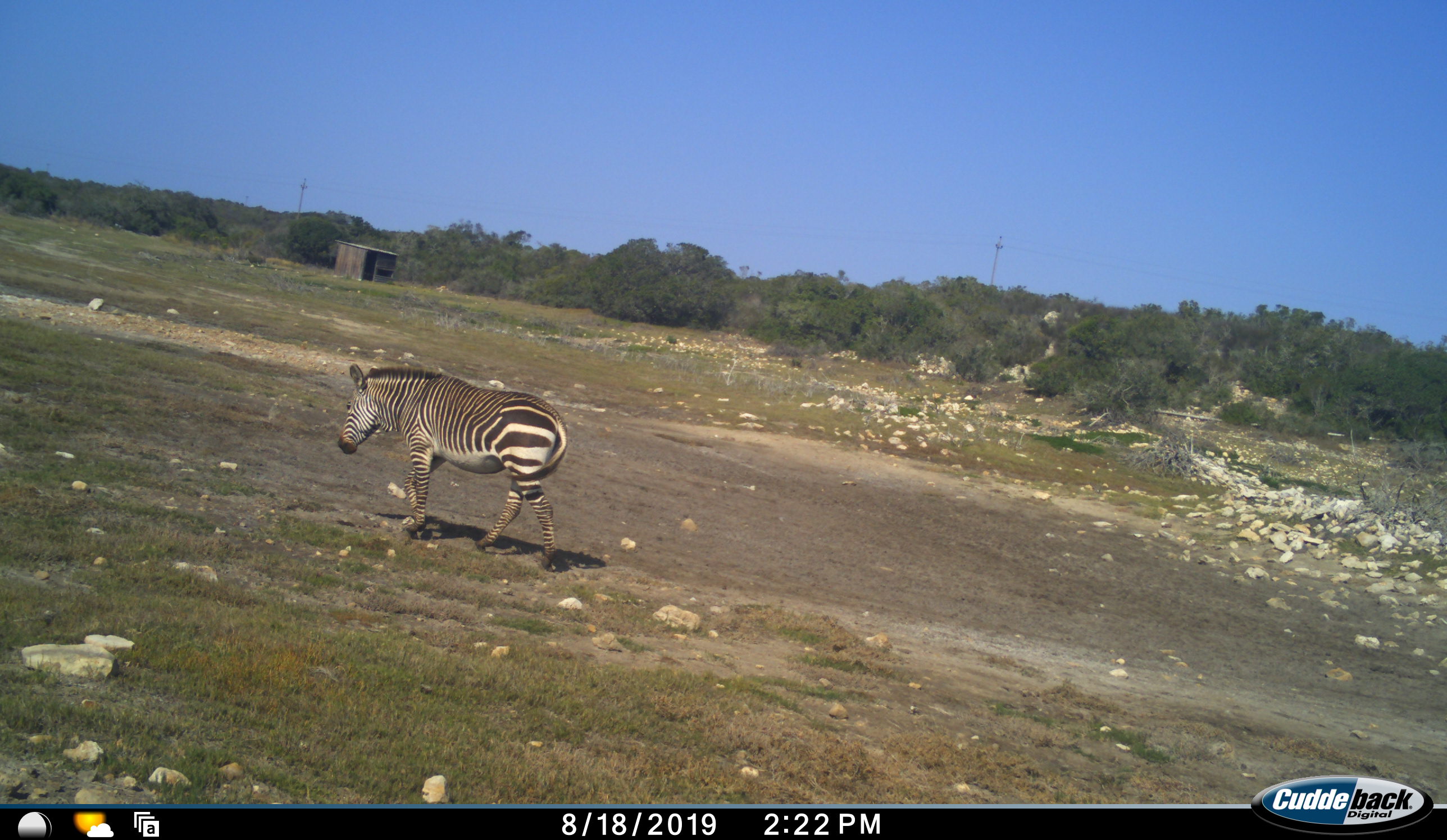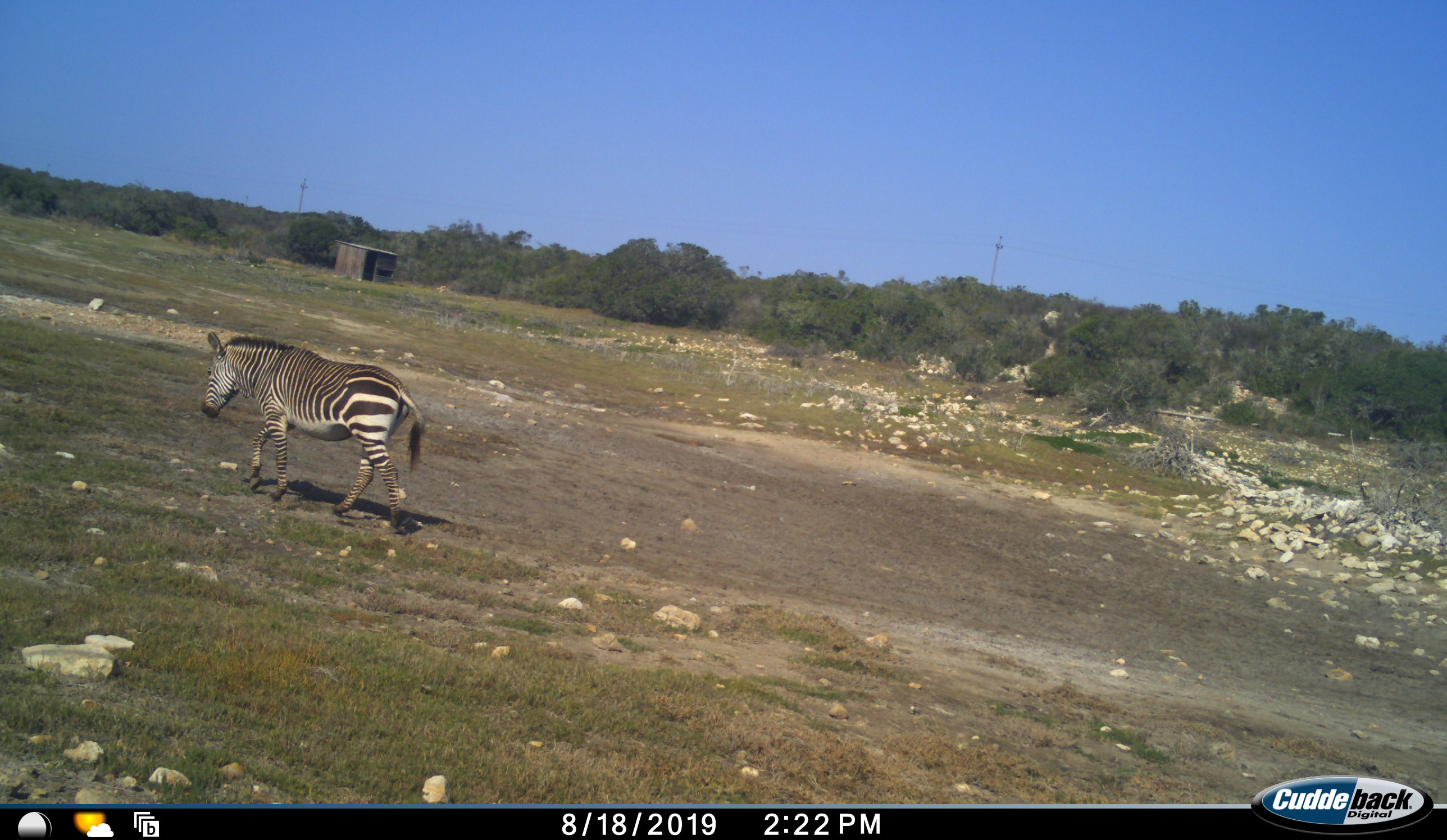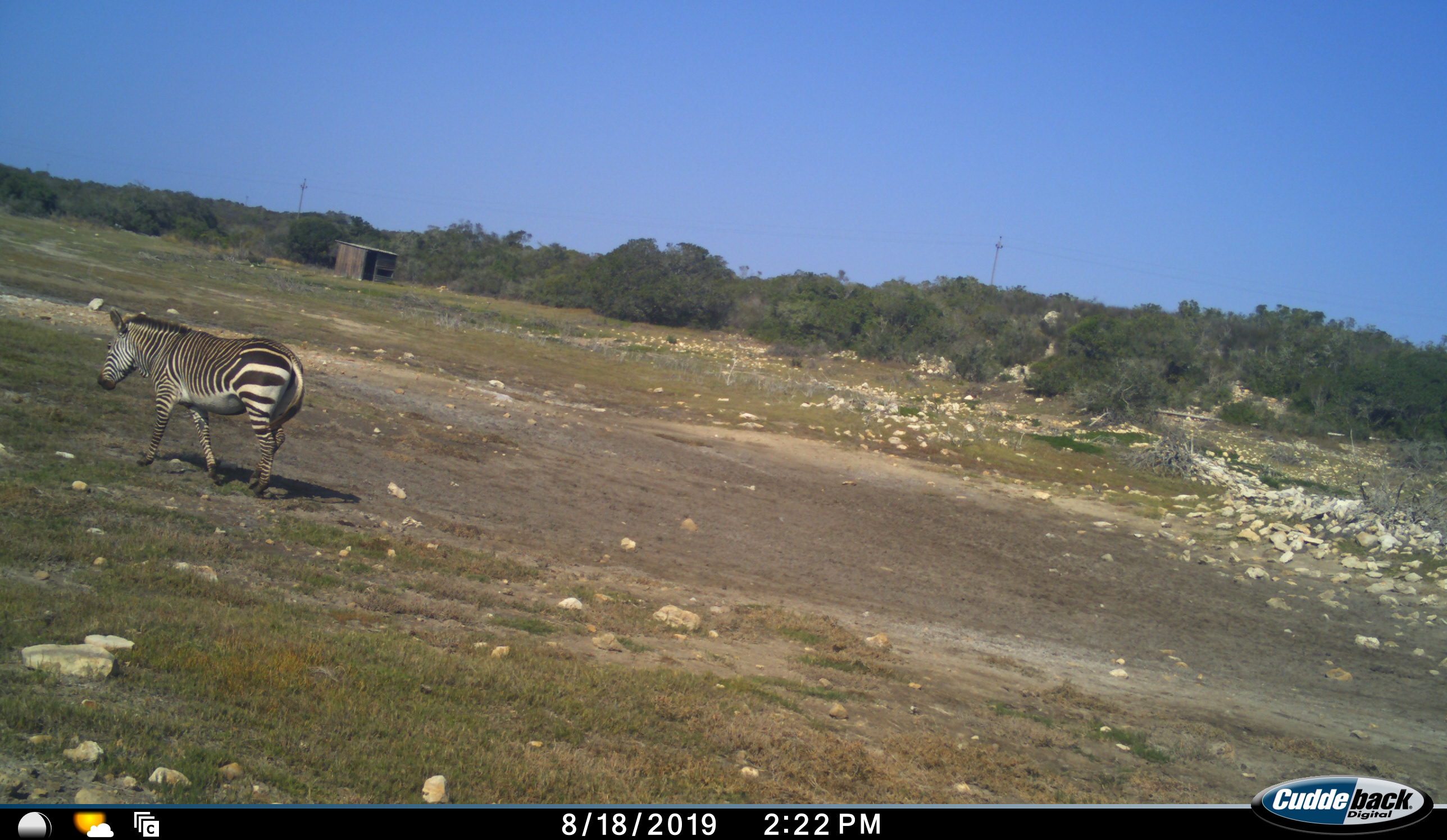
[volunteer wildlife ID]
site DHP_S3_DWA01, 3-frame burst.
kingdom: Animalia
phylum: Chordata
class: Mammalia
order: Perissodactyla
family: Equidae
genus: Equus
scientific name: Equus zebra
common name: mountain zebra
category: zebramountain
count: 1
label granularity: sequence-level